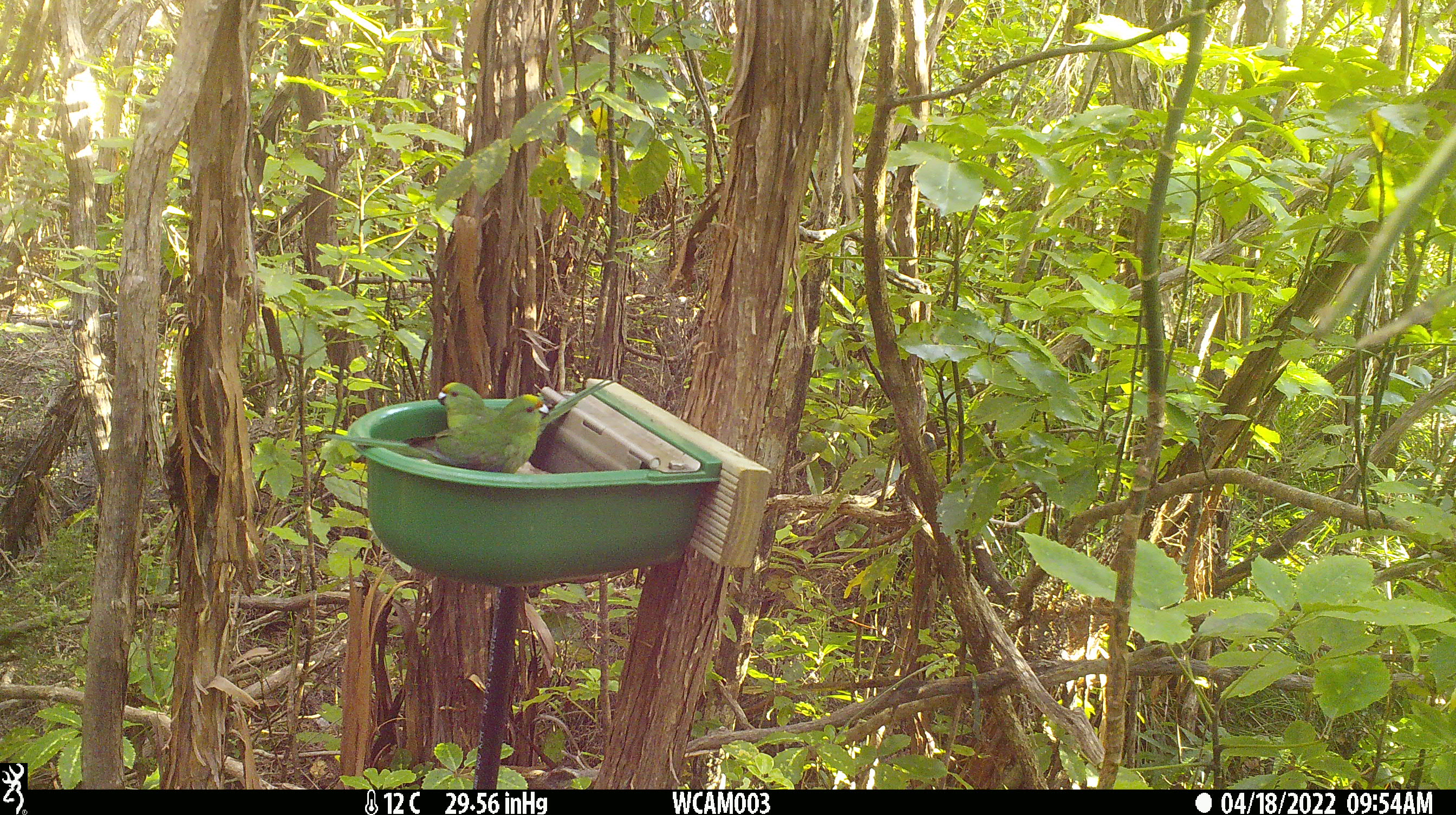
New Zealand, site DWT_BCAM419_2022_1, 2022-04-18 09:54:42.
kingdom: Animalia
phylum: Chordata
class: Aves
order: Psittaciformes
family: Psittaculidae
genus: Cyanoramphus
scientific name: Cyanoramphus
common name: parakeet